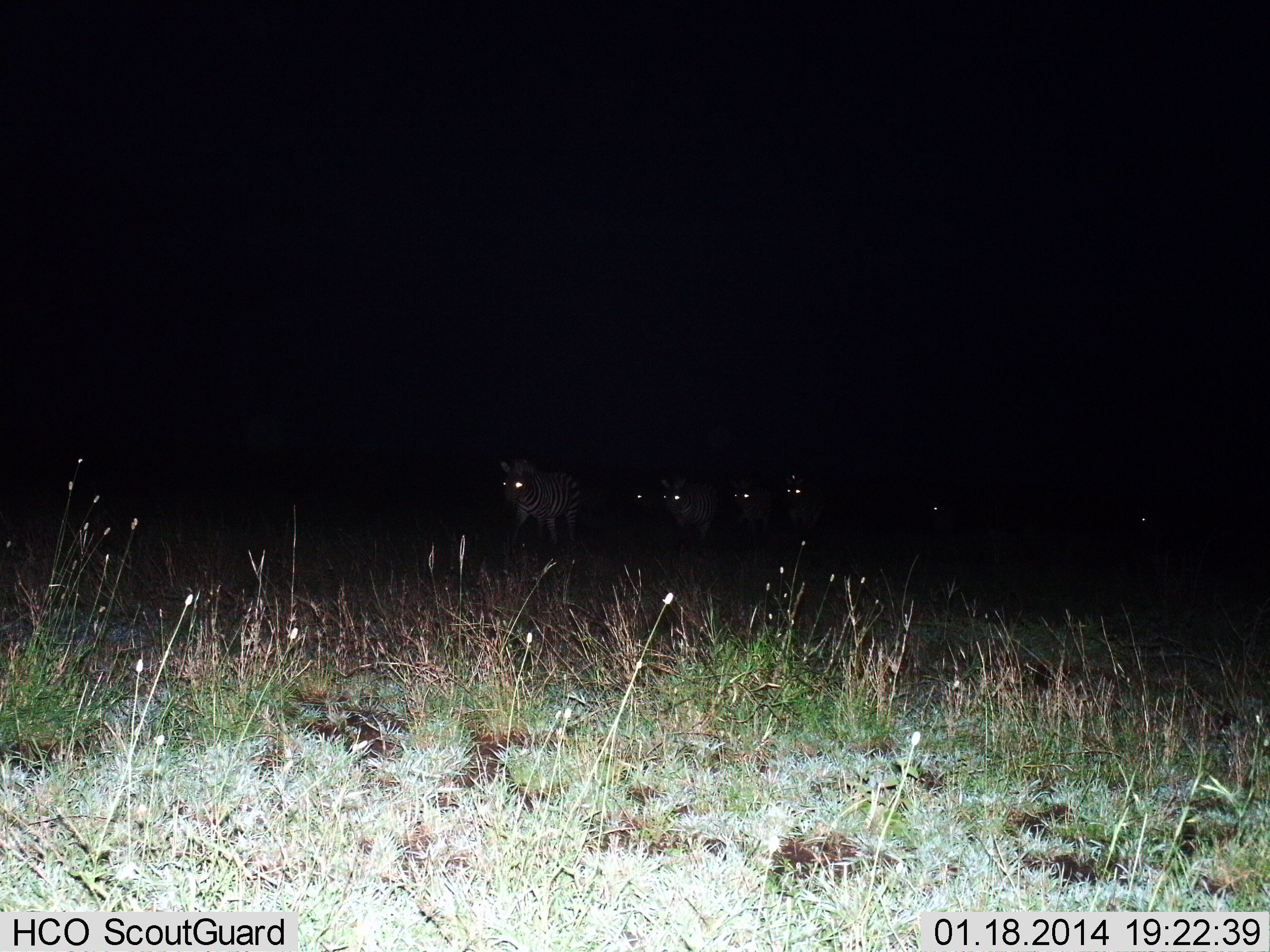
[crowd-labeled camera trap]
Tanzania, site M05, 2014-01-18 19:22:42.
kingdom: Animalia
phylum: Chordata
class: Mammalia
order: Perissodactyla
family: Equidae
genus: Equus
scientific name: Equus quagga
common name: plains zebra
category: zebra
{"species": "zebra (plains zebra) (Equus quagga)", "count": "7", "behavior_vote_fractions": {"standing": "30%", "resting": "0%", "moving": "70%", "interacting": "0%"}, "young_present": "0%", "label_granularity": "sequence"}